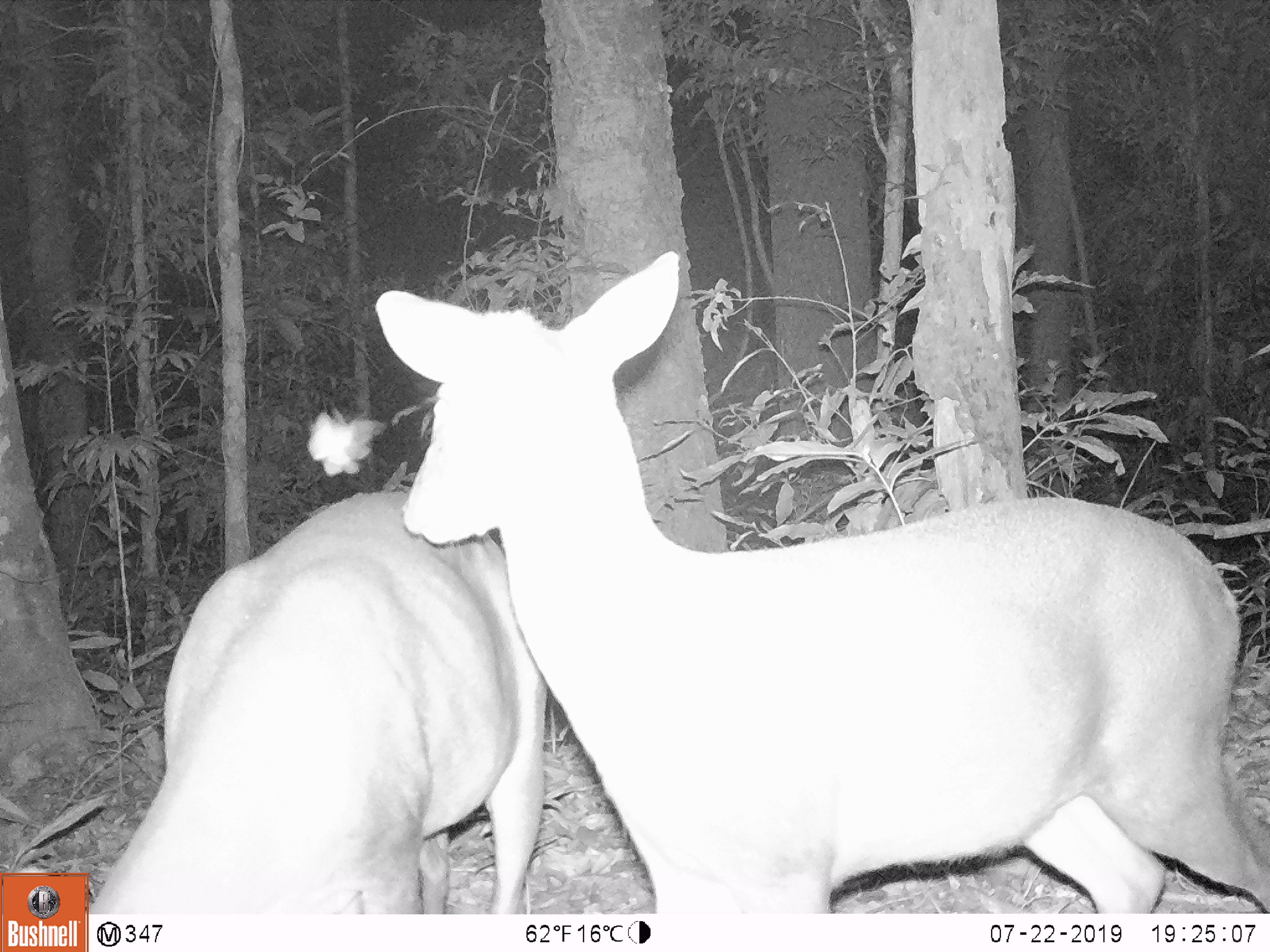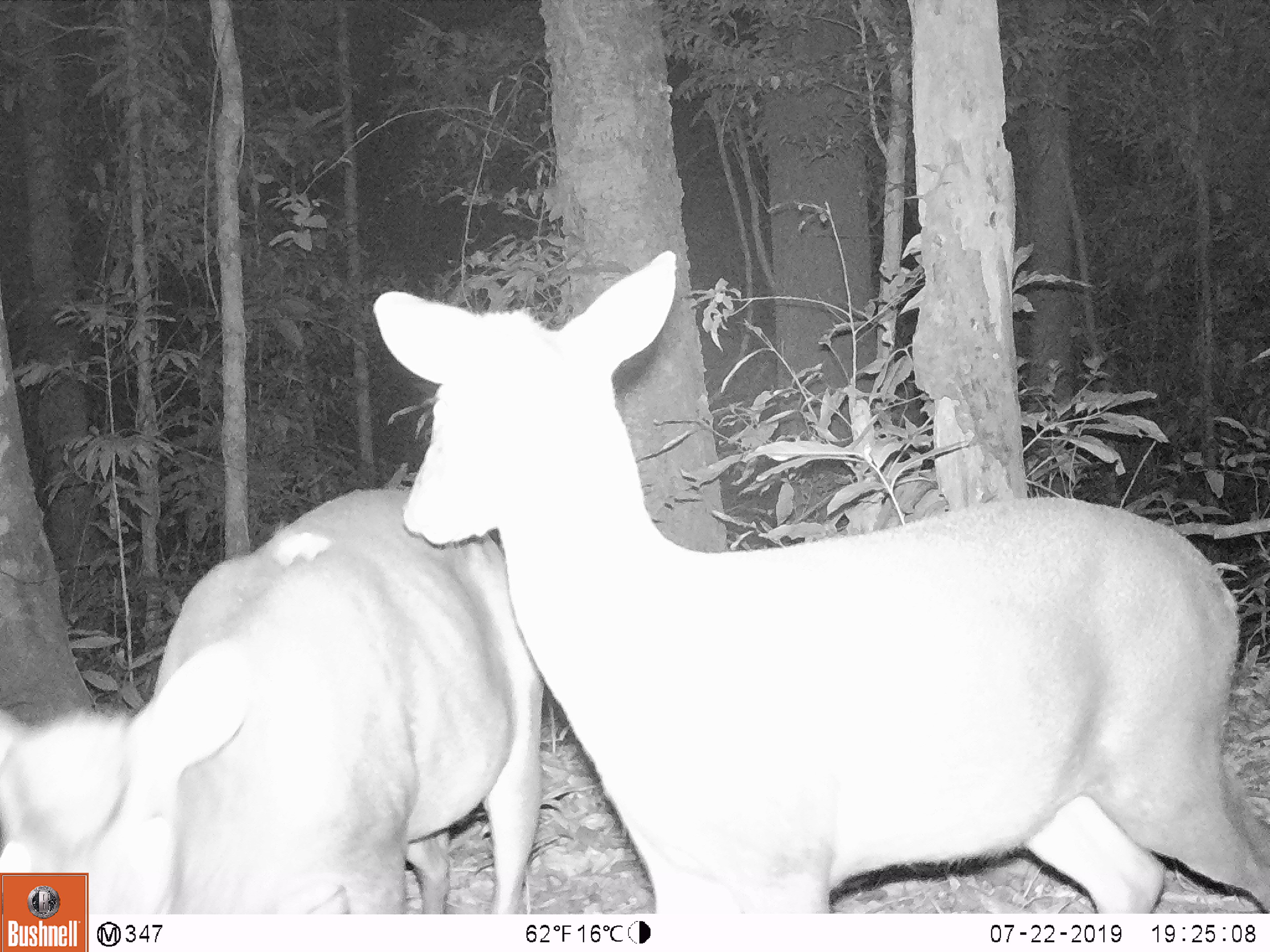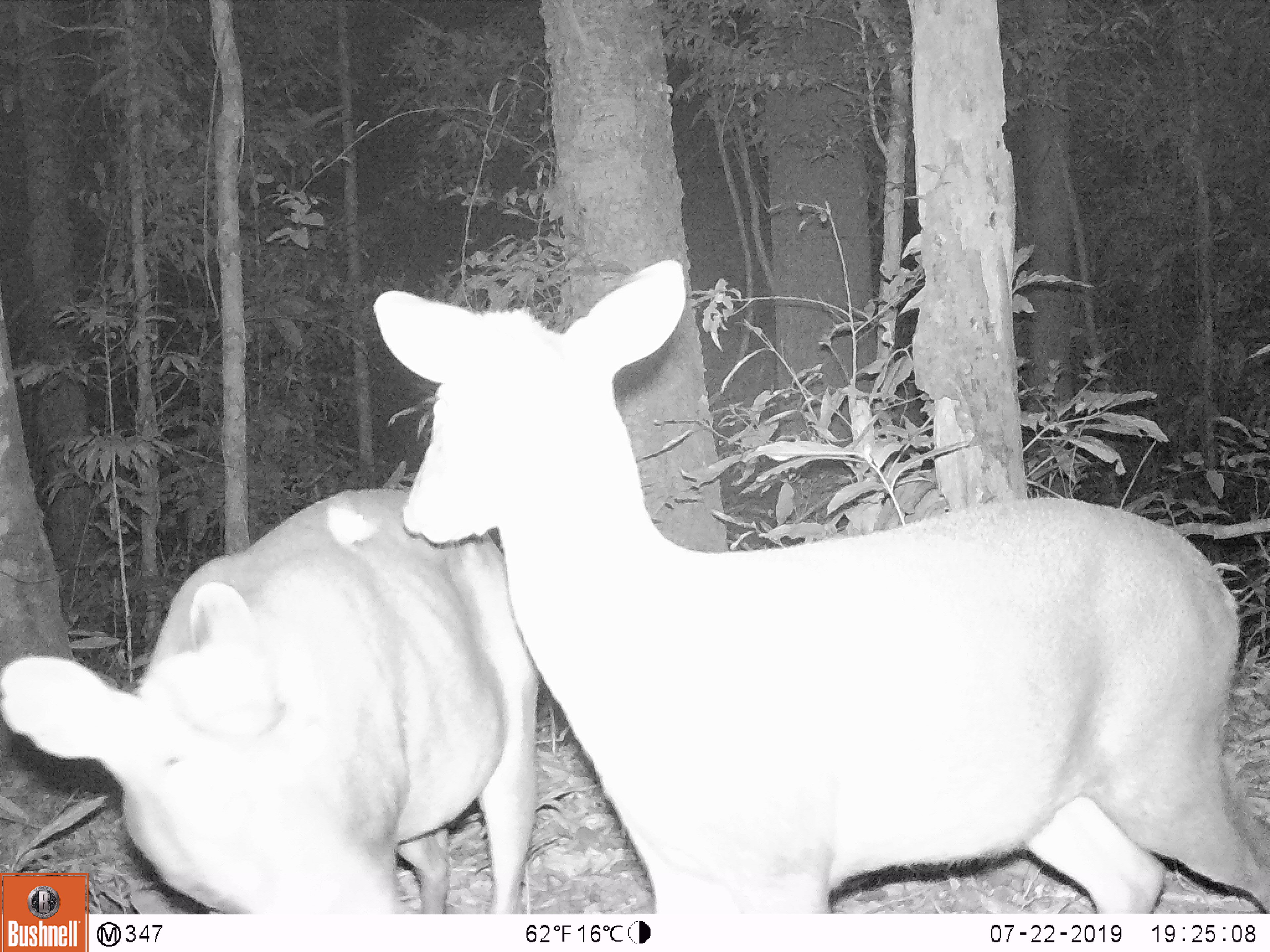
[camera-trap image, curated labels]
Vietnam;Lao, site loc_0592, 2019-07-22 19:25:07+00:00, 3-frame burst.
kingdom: Animalia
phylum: Chordata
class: Mammalia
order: Artiodactyla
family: Cervidae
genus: Muntiacus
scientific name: Muntiacus rooseveltorum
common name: roosevelt's muntjac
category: roosevelts muntjac group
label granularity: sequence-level